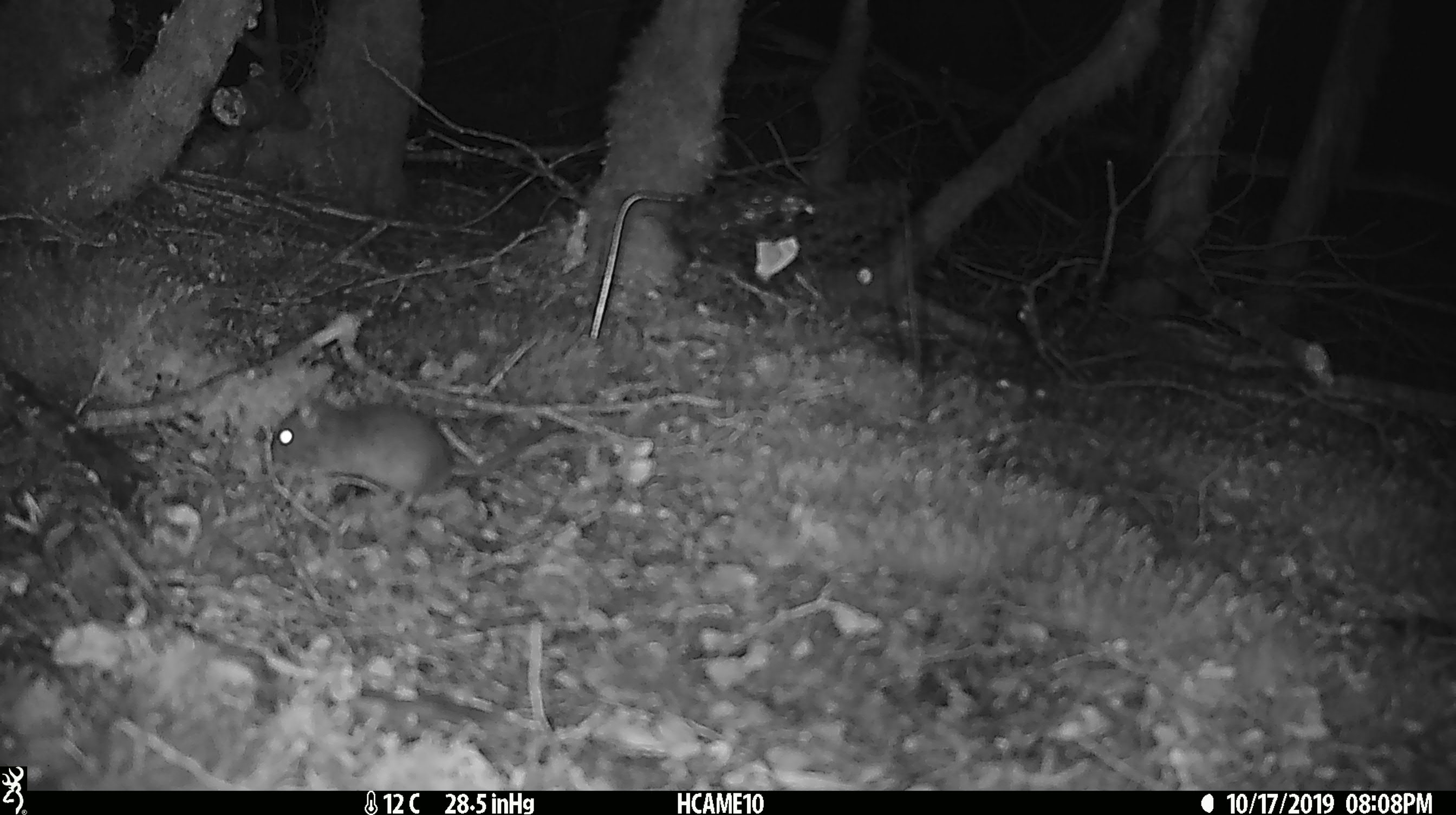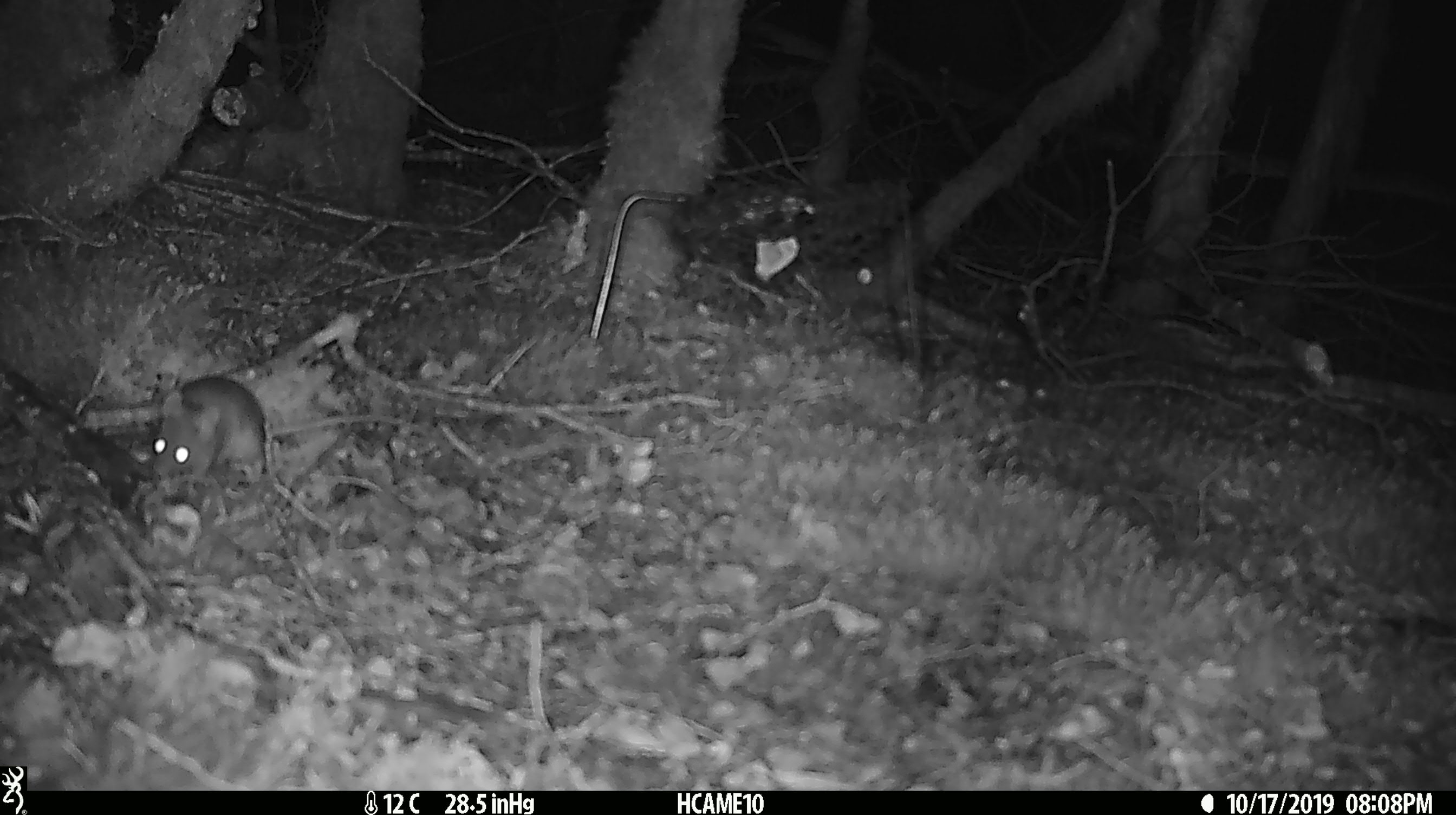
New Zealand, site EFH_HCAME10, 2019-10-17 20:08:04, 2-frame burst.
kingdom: Animalia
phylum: Chordata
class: Mammalia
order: Rodentia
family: Muridae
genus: Mus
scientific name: Mus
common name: mouse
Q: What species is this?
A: Mouse (Mus).